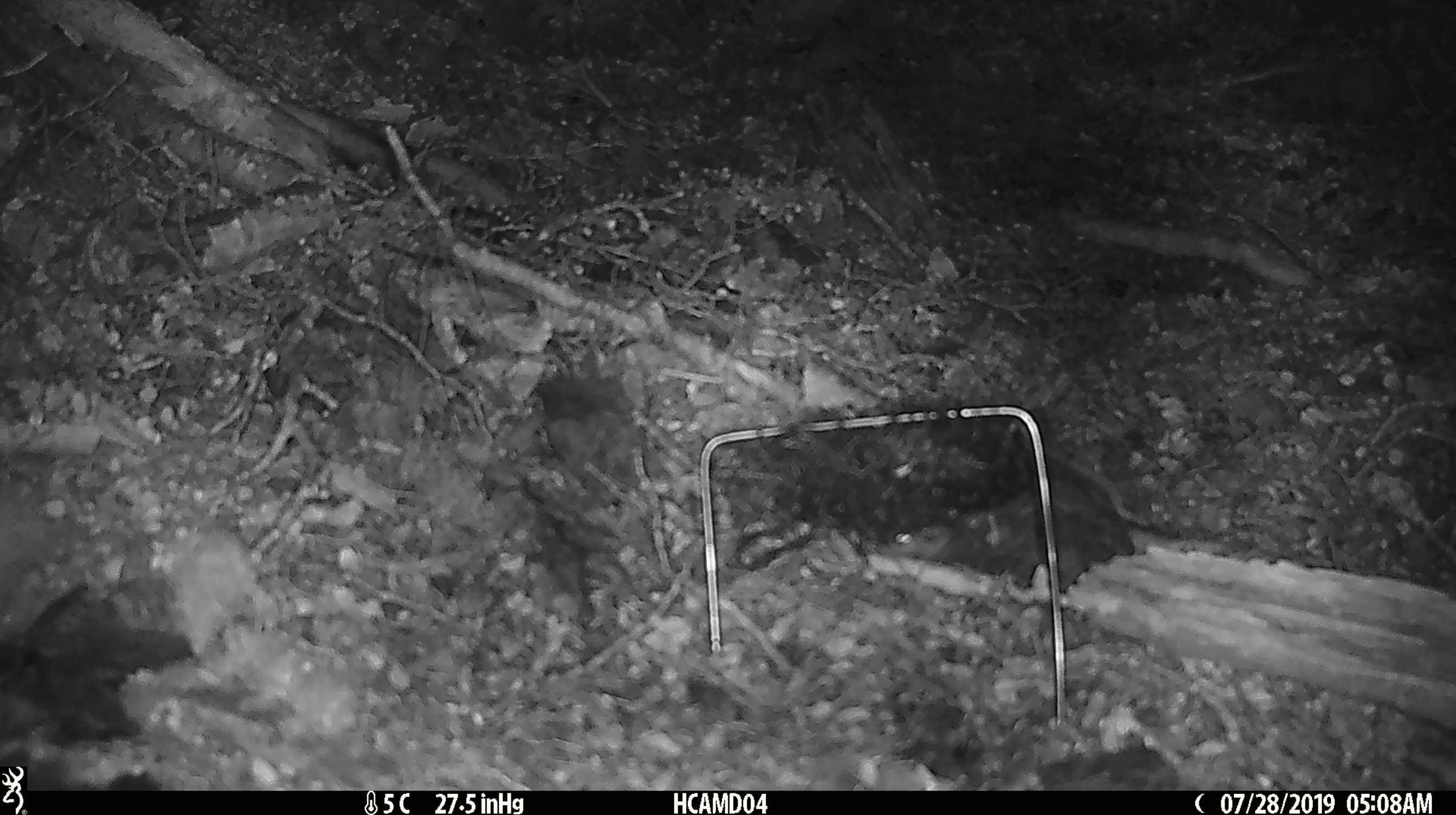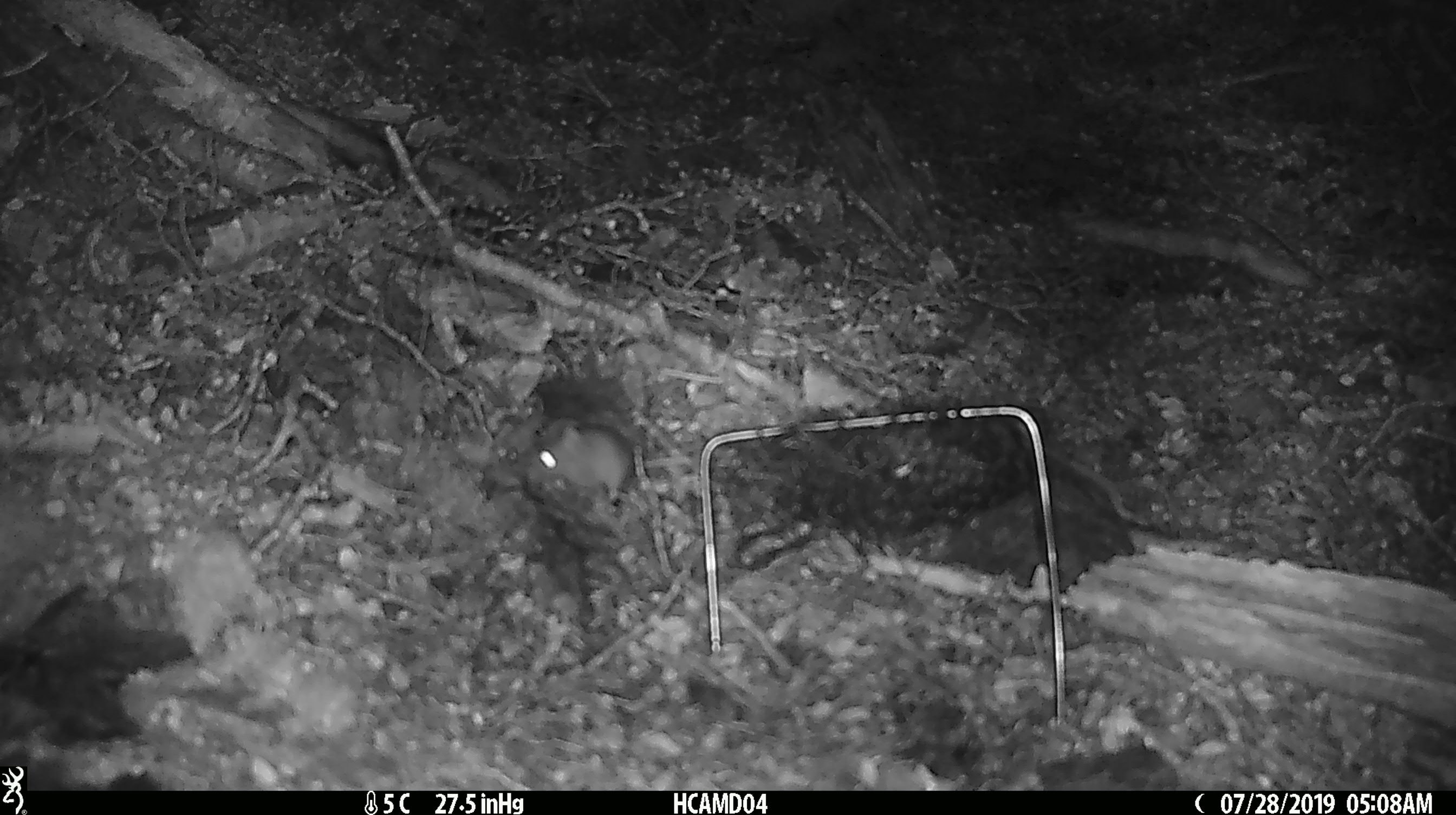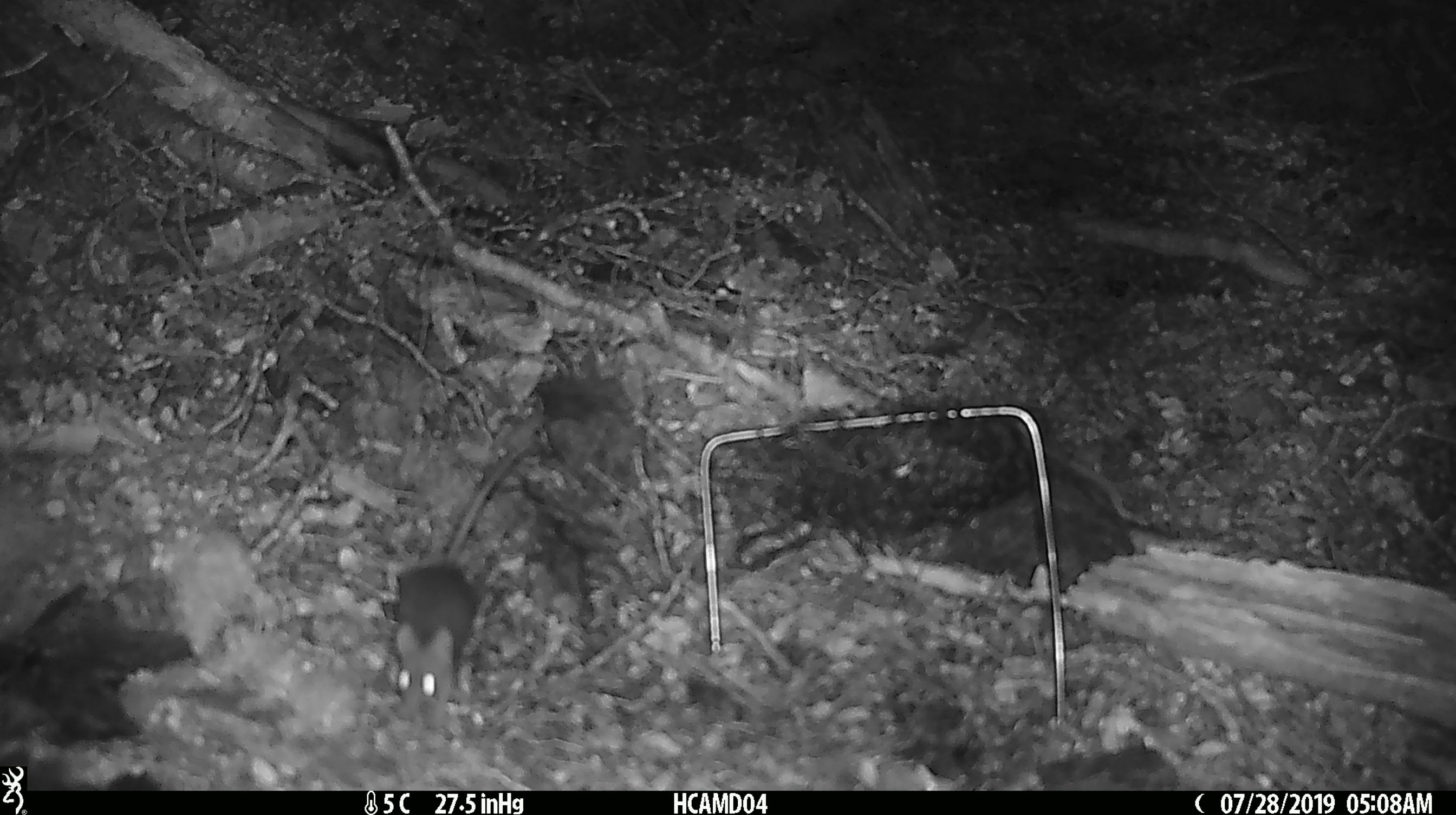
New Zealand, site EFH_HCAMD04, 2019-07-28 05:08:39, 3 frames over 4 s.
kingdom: Animalia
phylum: Chordata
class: Mammalia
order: Rodentia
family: Muridae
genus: Mus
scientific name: Mus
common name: mouse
Mouse (Mus).